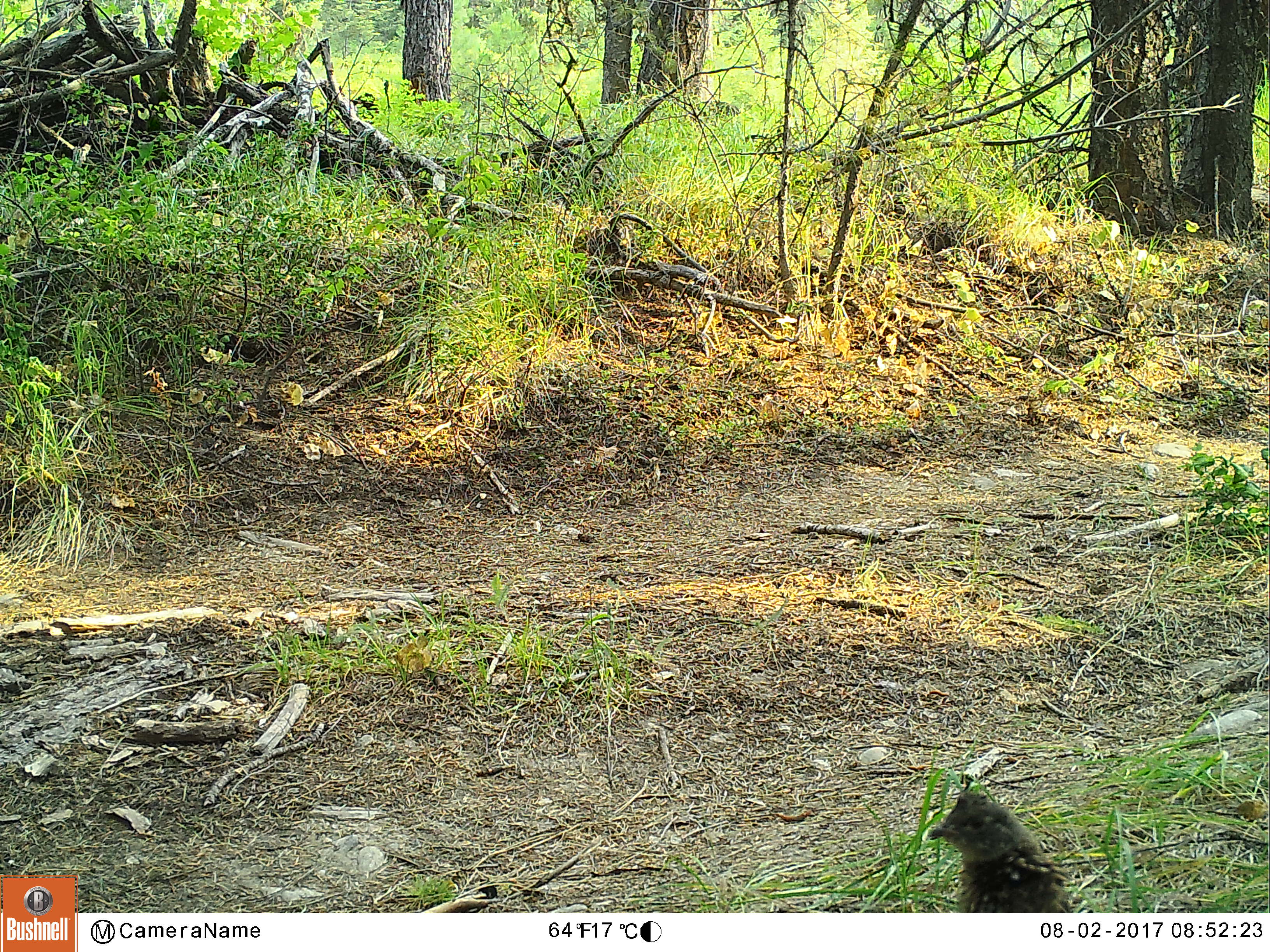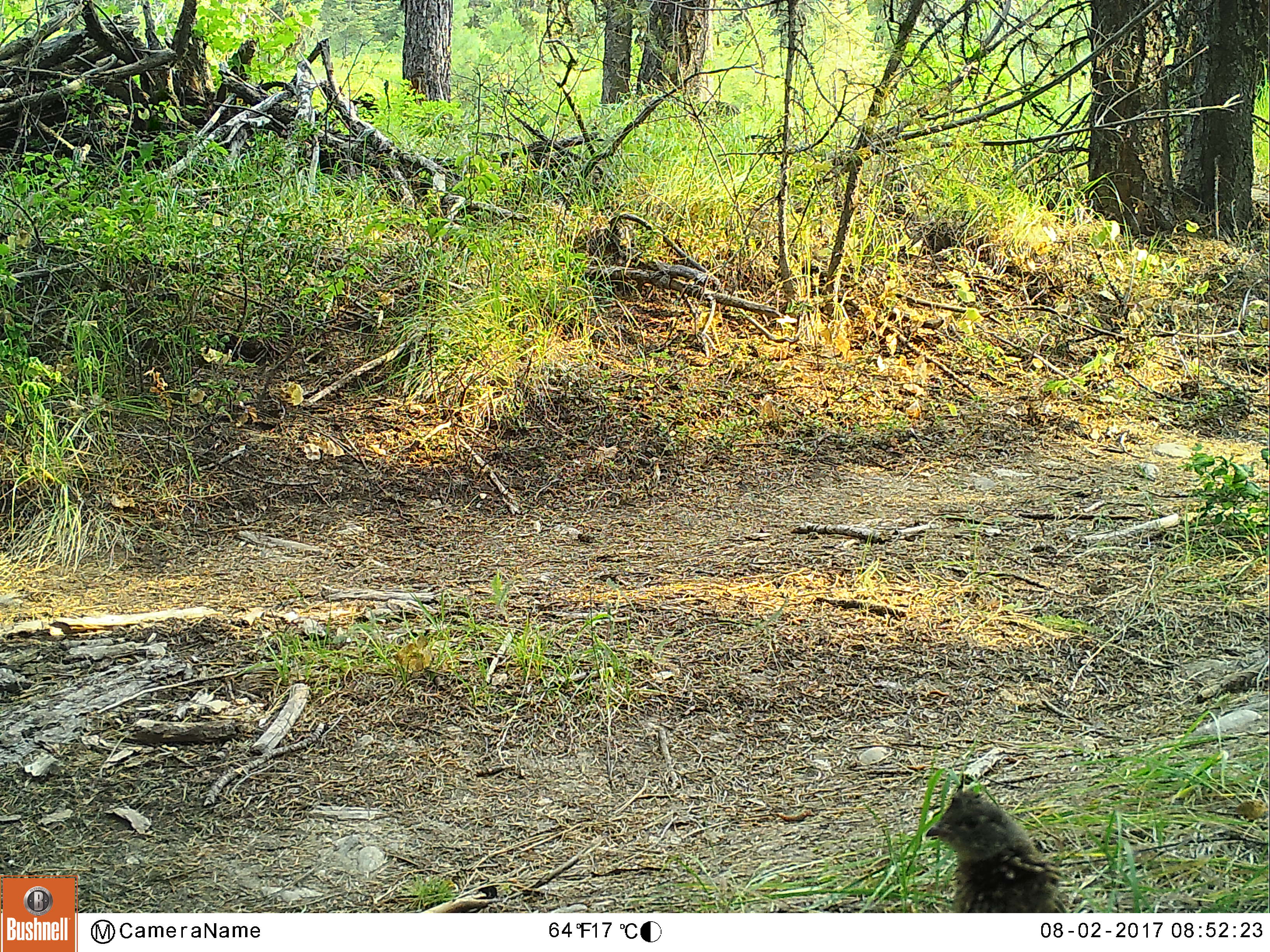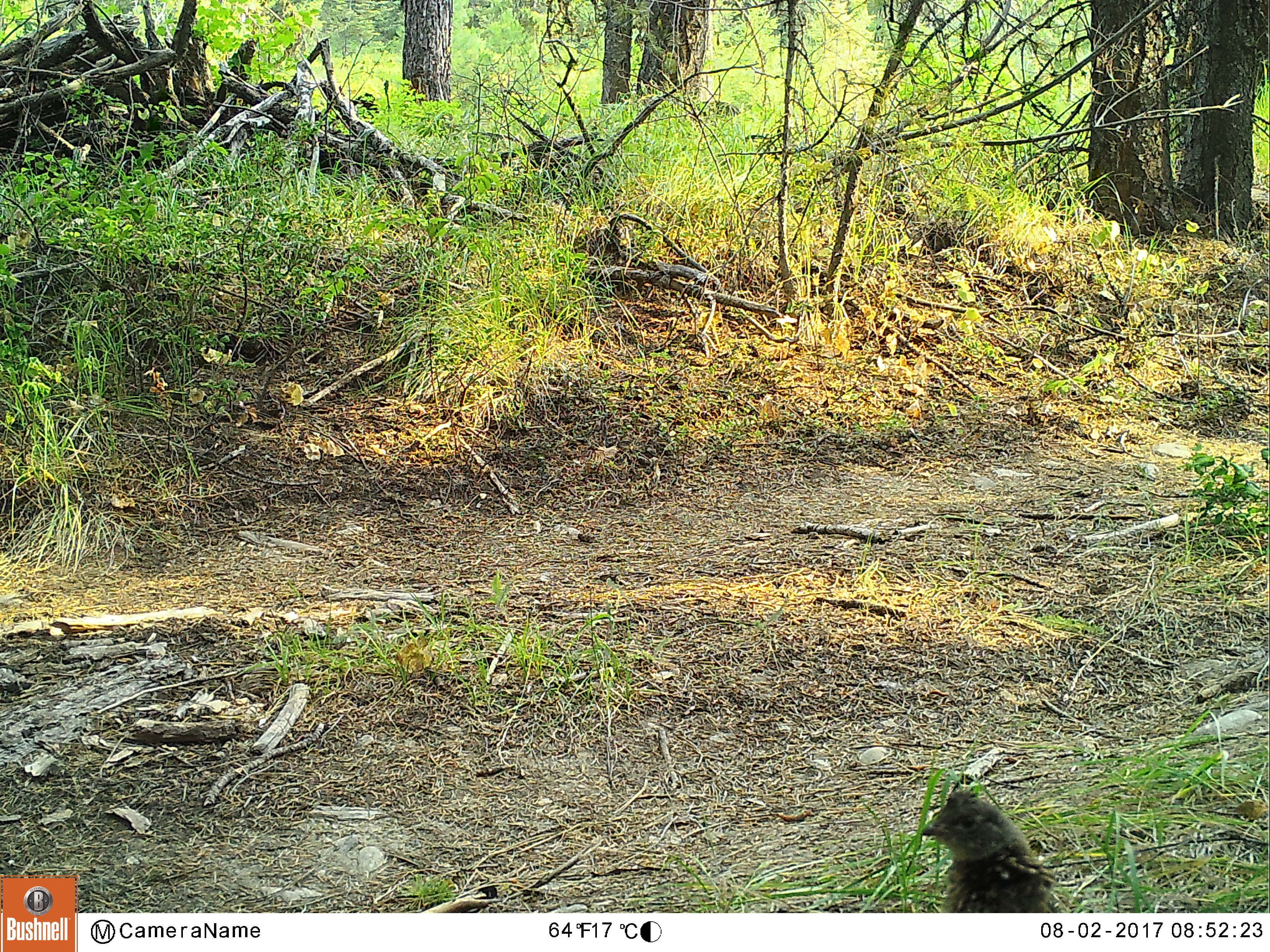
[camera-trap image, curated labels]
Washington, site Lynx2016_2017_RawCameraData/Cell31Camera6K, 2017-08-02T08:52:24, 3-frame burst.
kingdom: Animalia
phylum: Chordata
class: Aves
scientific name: Aves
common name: birds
Aves (birds). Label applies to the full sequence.